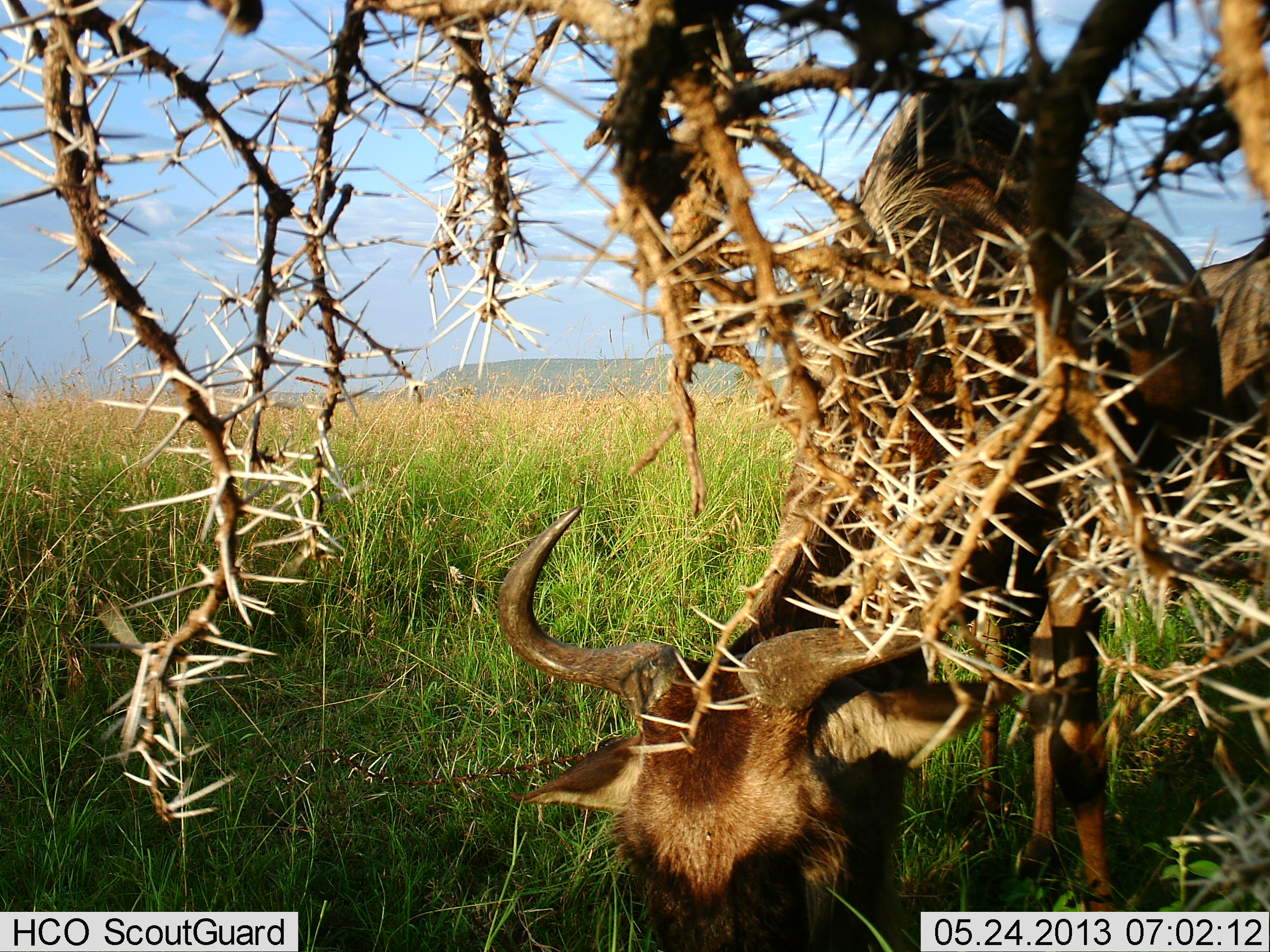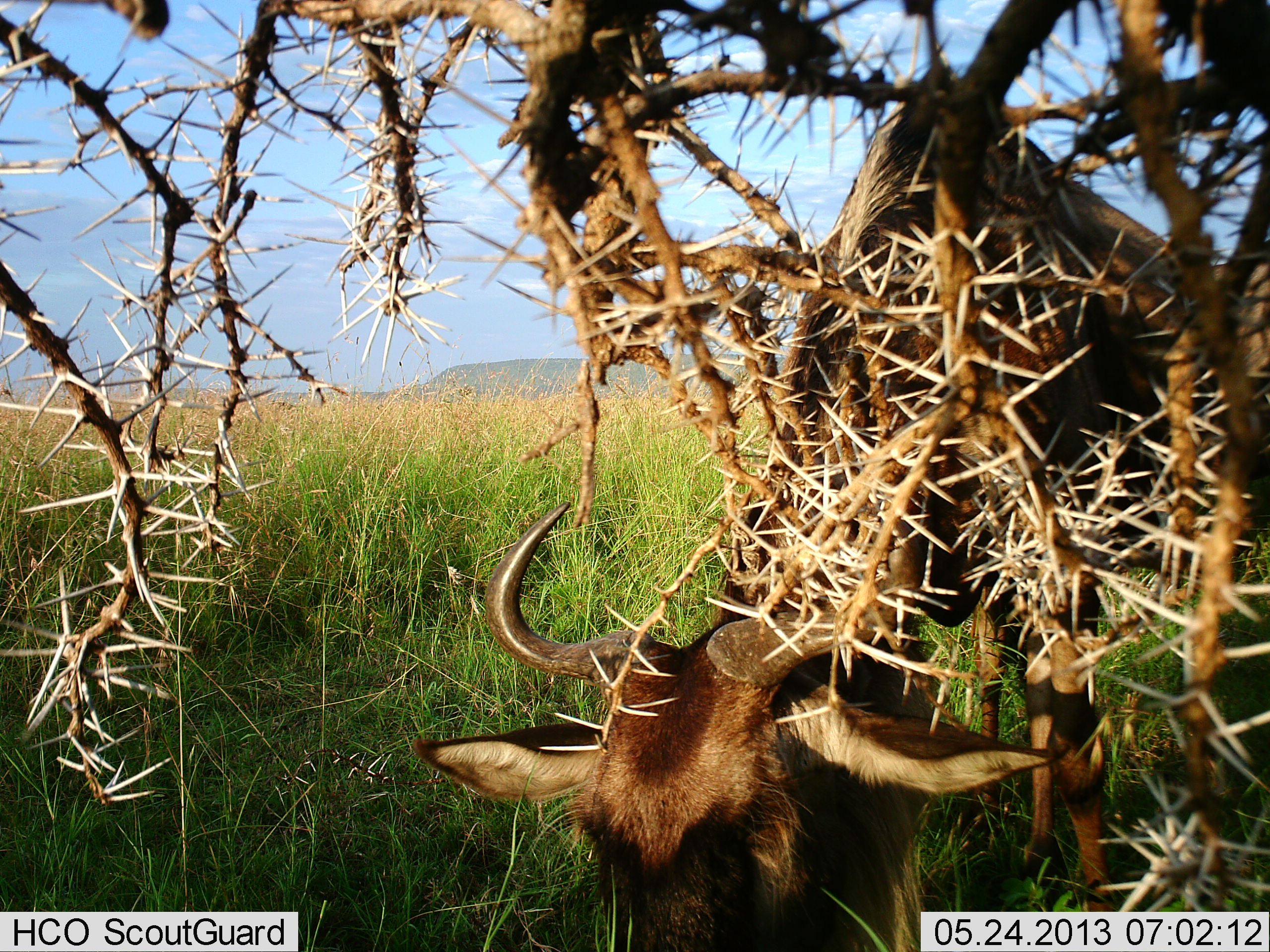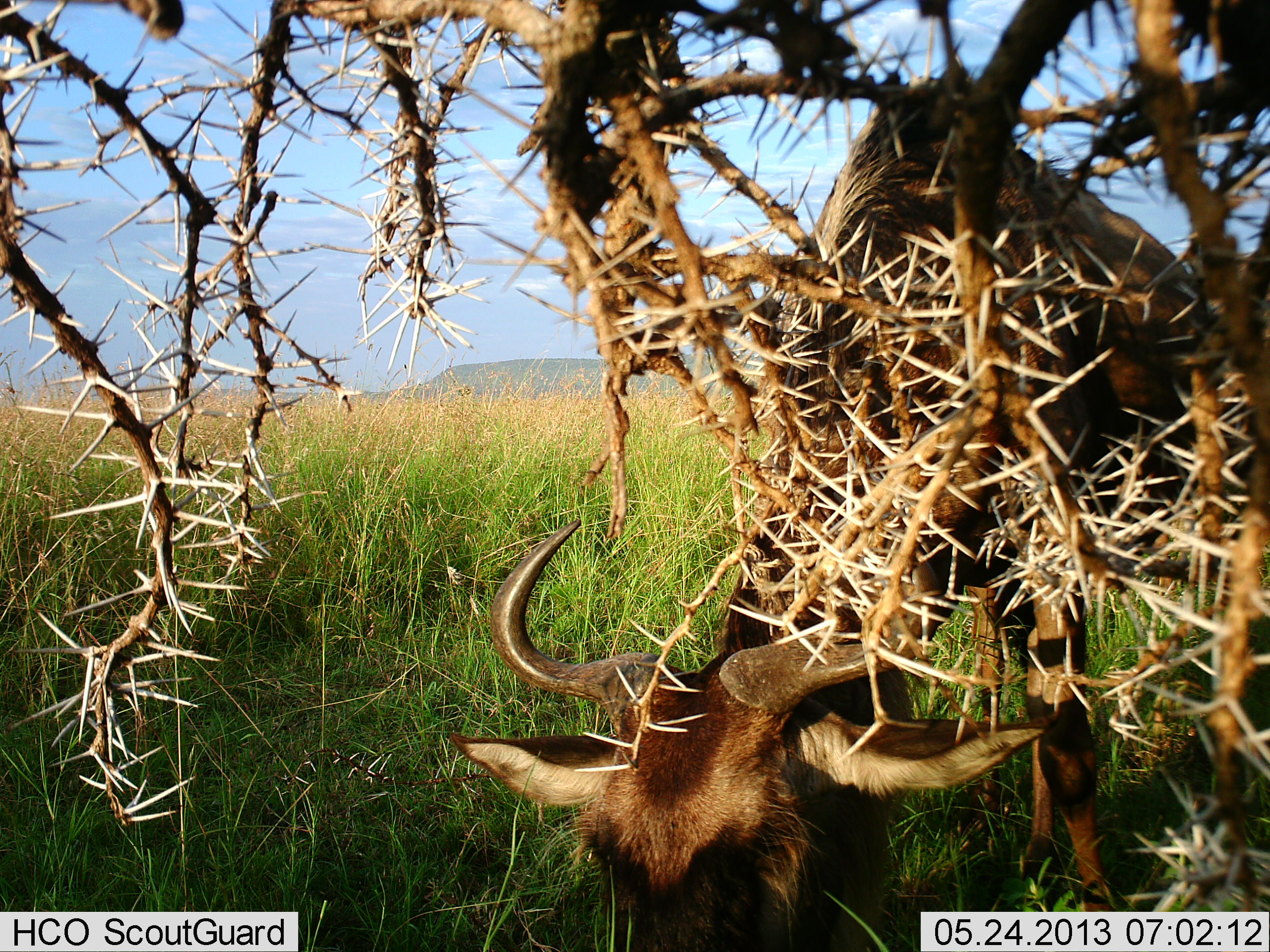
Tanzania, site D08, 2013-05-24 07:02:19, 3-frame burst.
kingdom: Animalia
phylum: Chordata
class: Mammalia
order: Artiodactyla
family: Bovidae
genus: Connochaetes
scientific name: Connochaetes taurinus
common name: blue wildebeest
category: wildebeest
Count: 1.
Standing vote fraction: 30%.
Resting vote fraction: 0%.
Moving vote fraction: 0%.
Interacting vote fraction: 0%.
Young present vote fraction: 0%.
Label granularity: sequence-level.